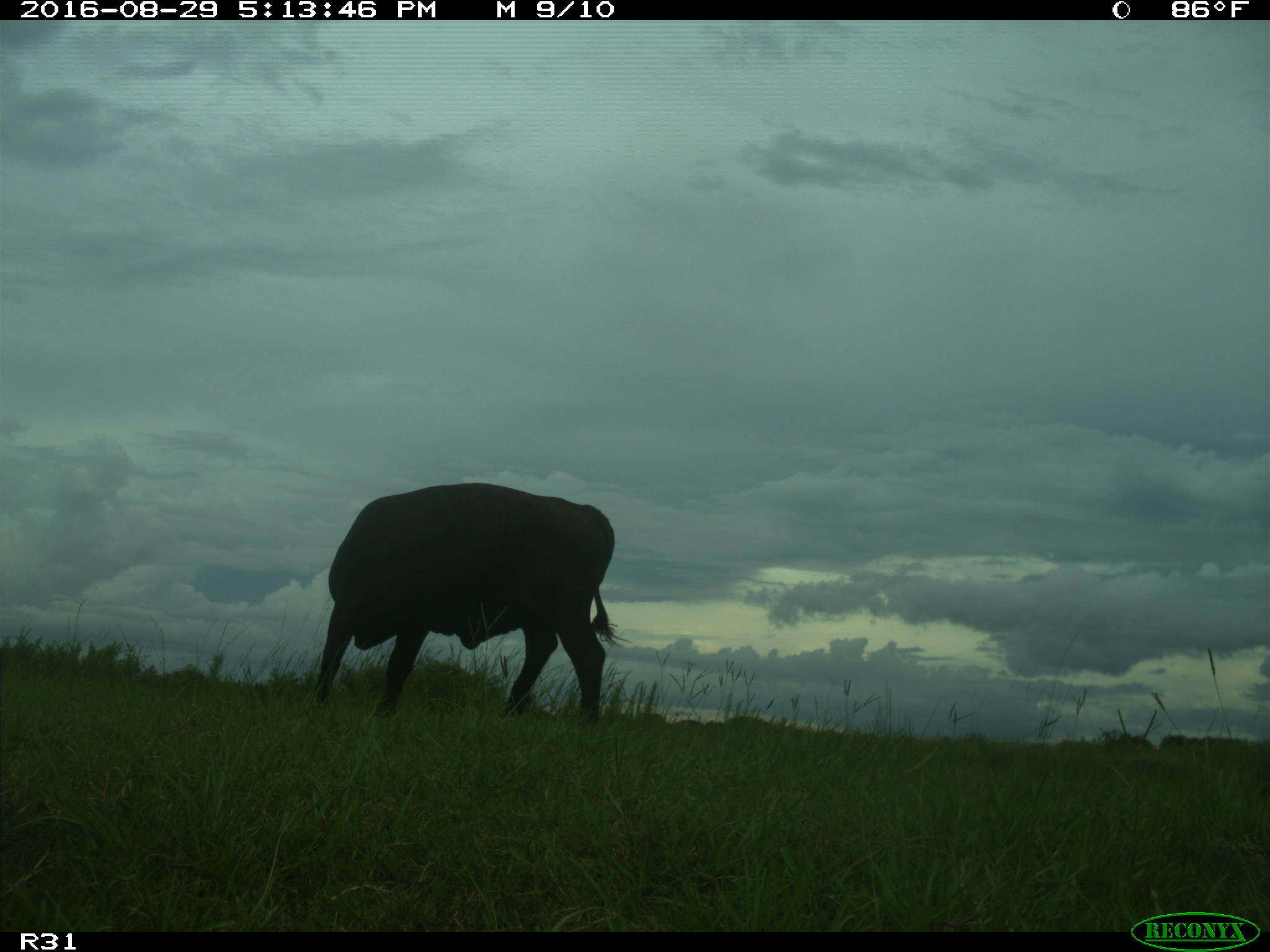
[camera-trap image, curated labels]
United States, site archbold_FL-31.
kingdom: Animalia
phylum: Chordata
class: Mammalia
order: Artiodactyla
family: Bovidae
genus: Bos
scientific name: Bos taurus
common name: domestic cow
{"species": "Bos taurus (domestic cow)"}